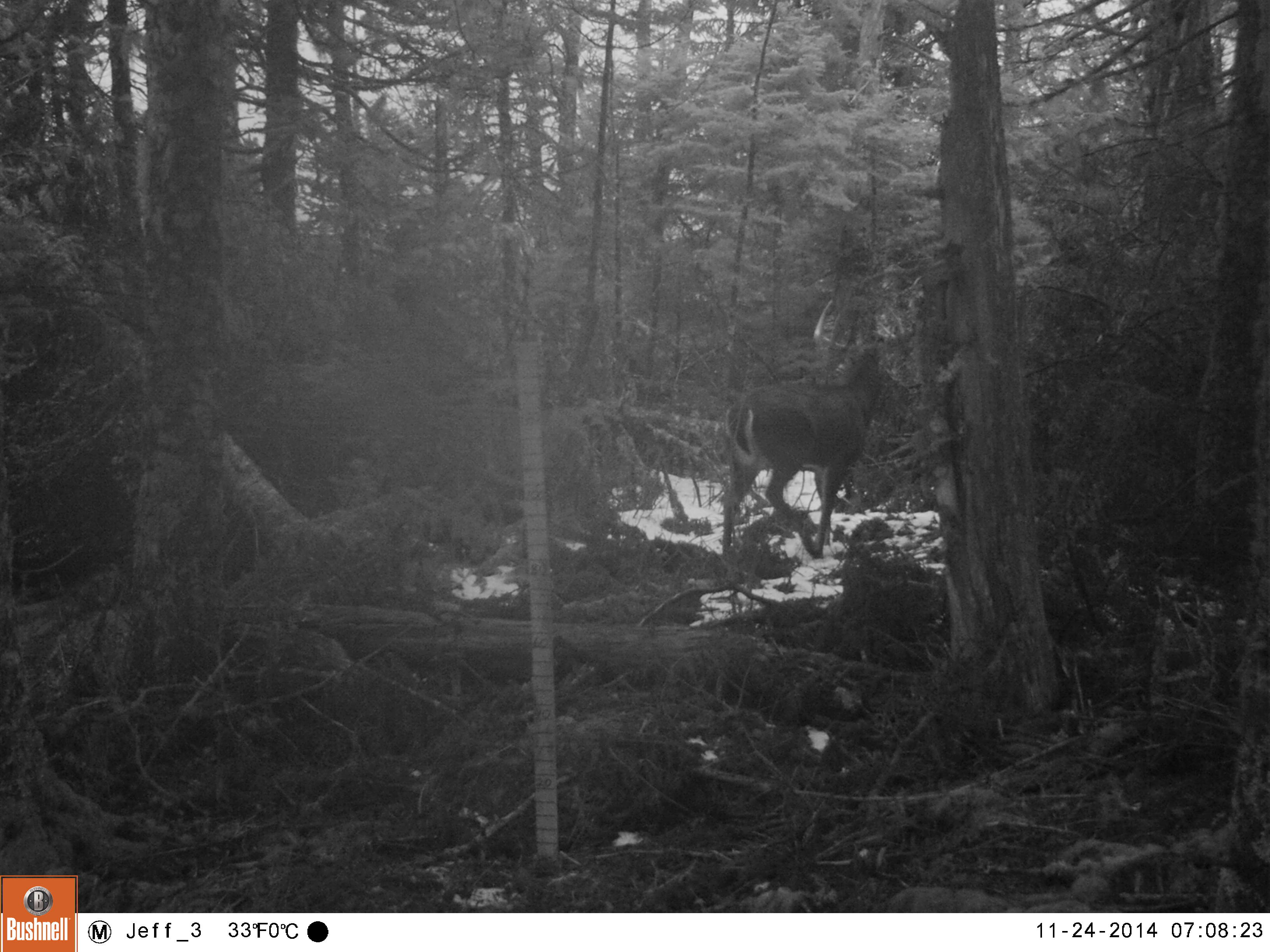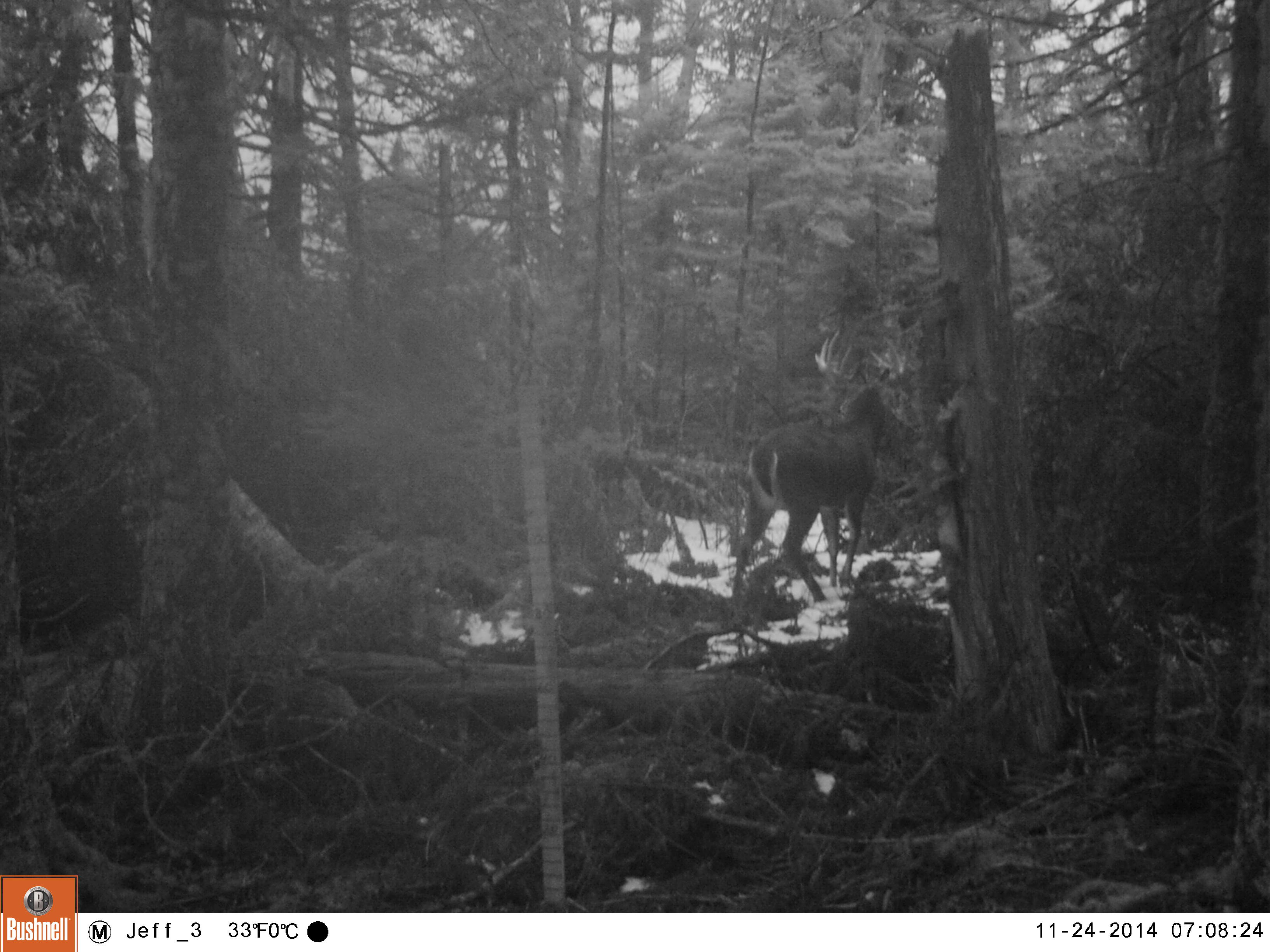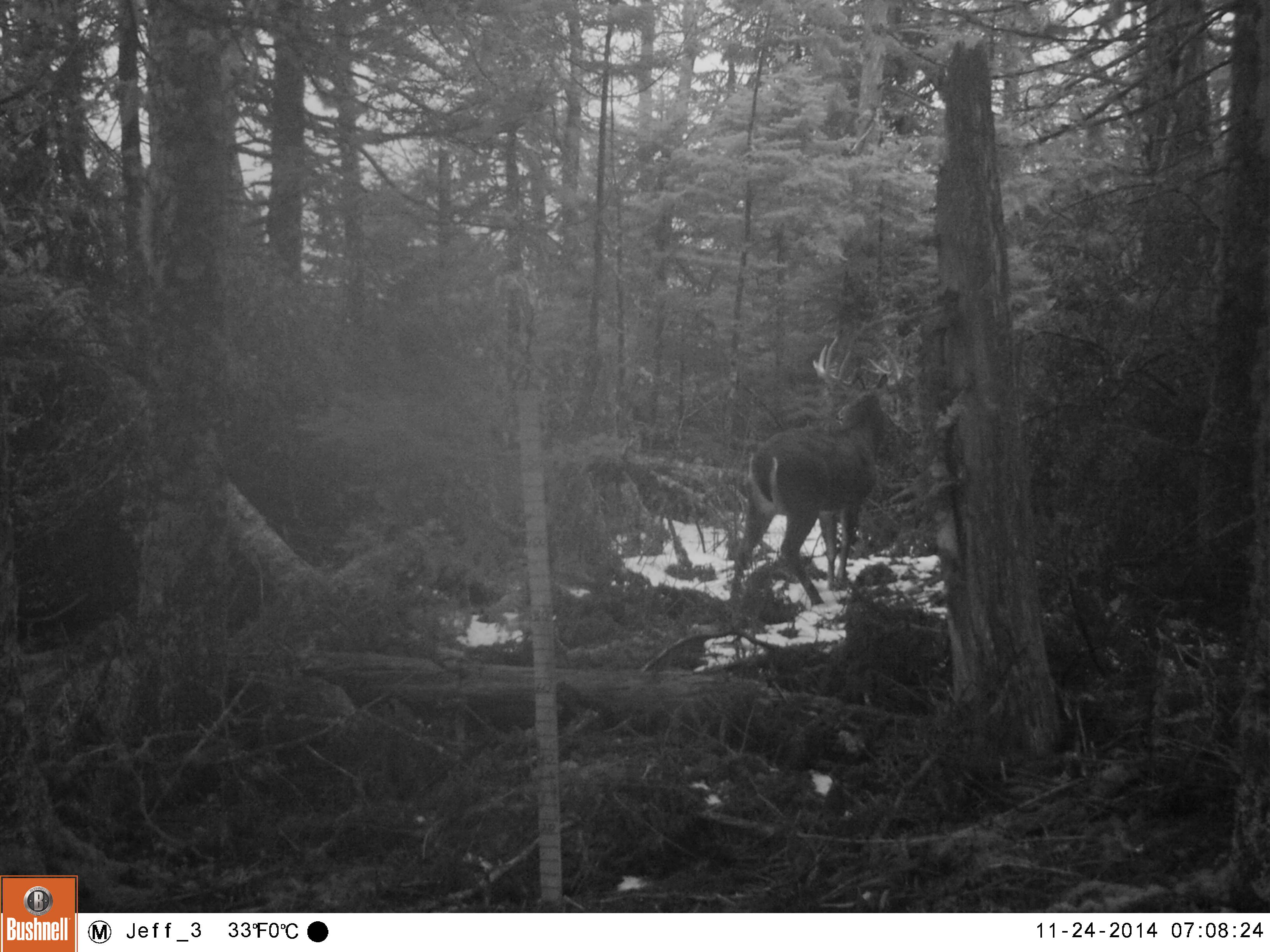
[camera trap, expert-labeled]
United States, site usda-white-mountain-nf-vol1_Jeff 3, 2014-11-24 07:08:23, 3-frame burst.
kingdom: Animalia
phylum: Chordata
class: Mammalia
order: Artiodactyla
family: Cervidae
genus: Odocoileus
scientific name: Odocoileus virginianus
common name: white-tailed deer